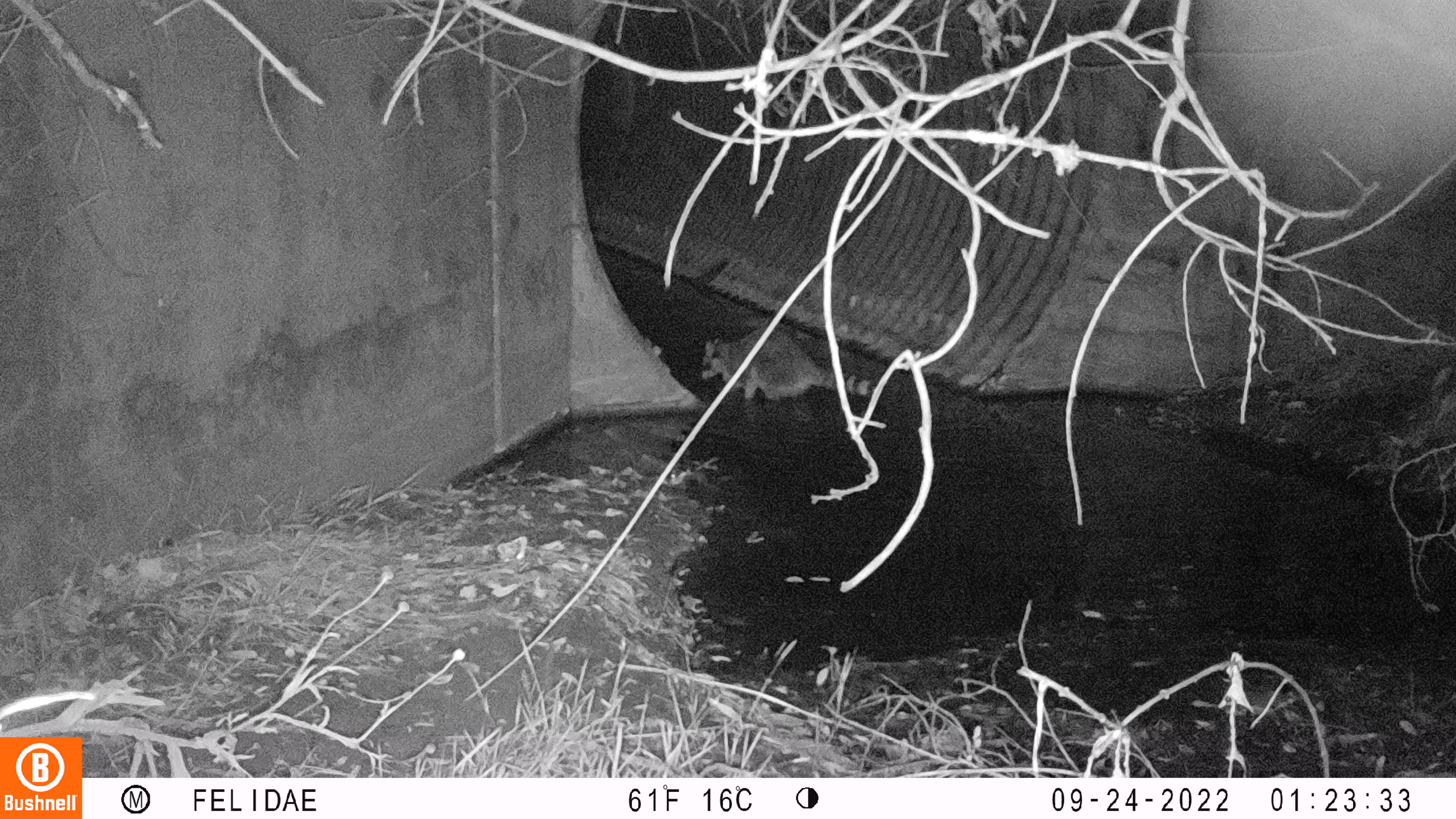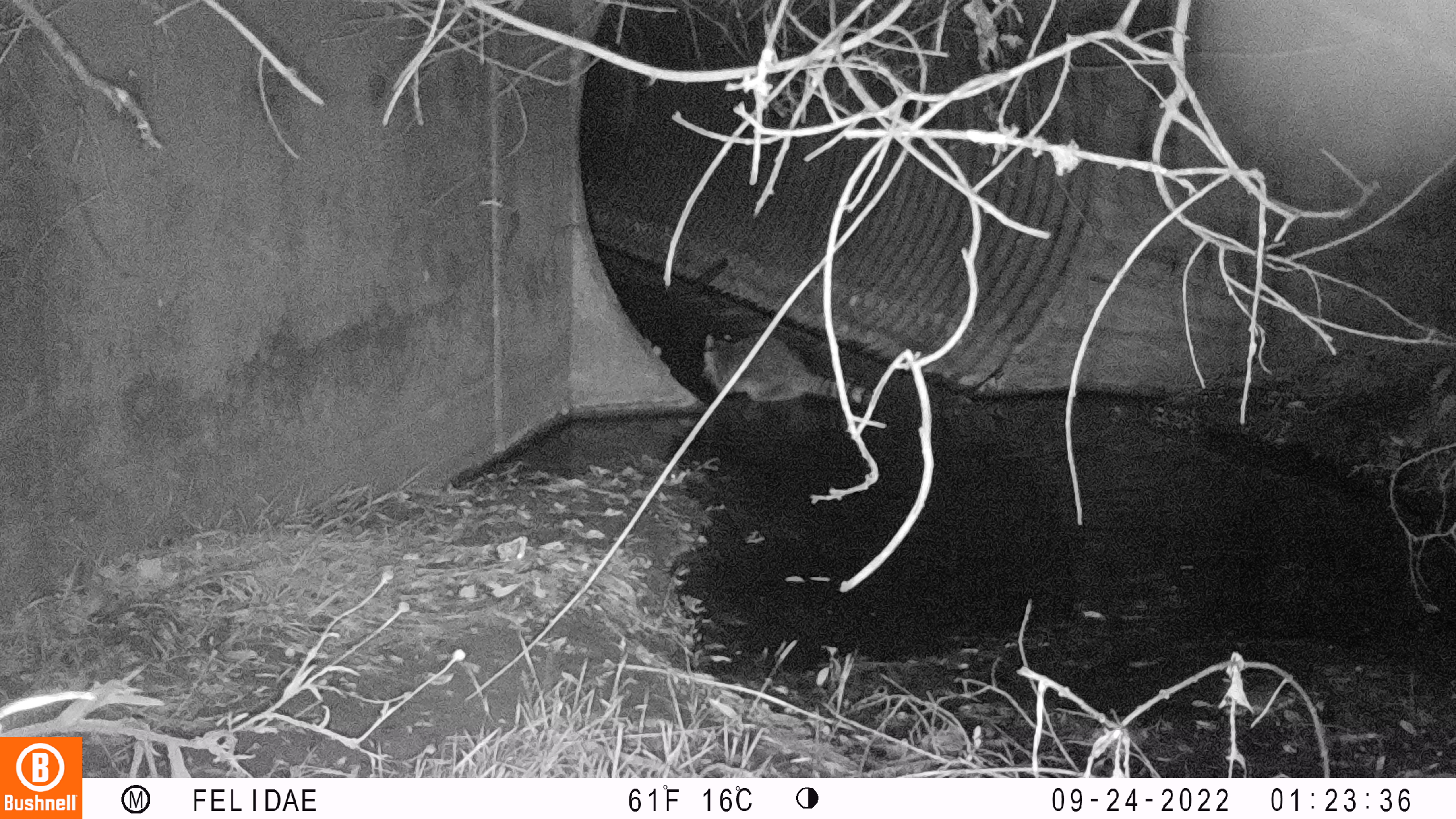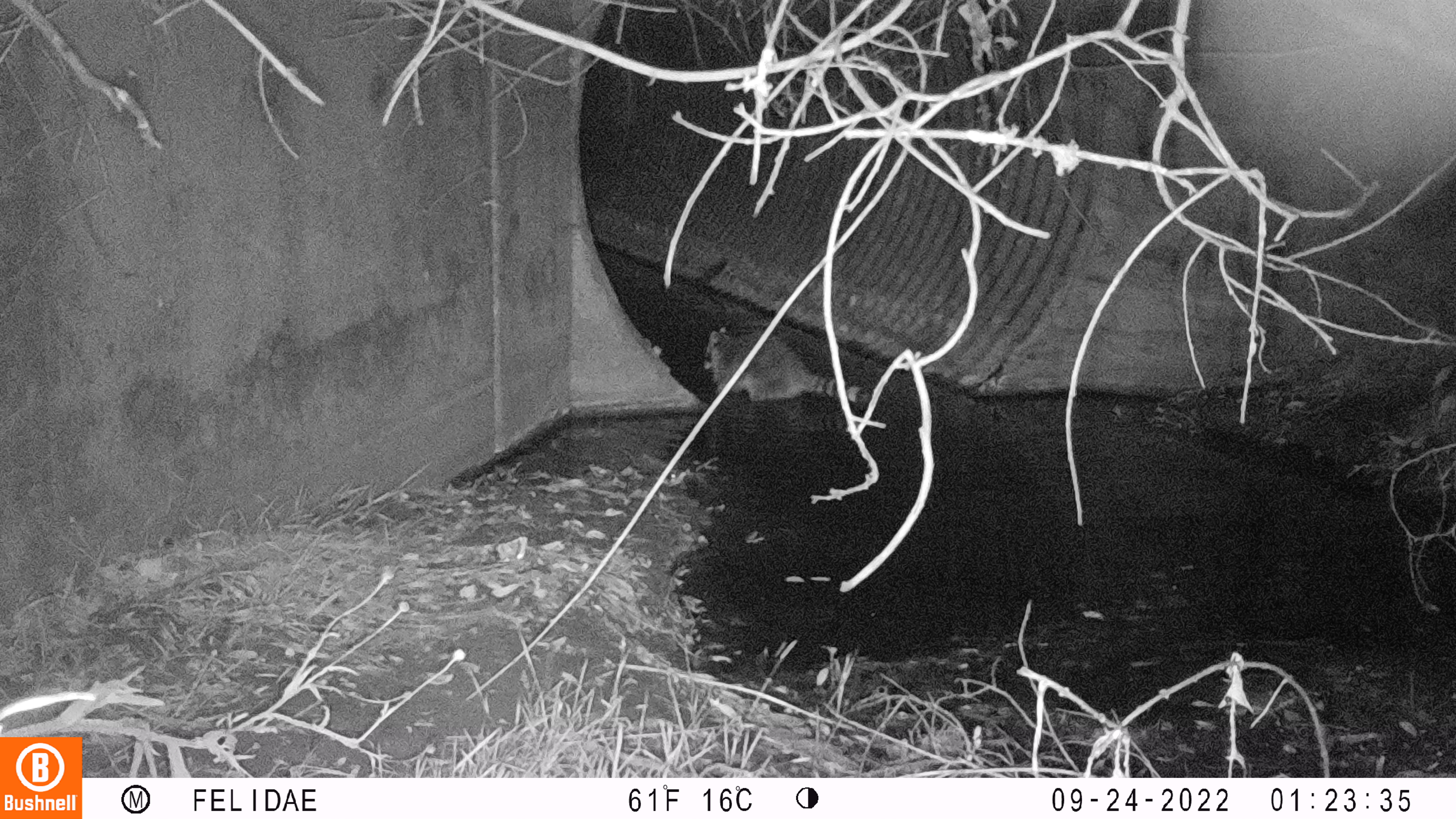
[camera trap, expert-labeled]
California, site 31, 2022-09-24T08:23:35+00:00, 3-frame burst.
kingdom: Animalia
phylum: Chordata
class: Mammalia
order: Carnivora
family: Procyonidae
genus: Procyon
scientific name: Procyon lotor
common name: raccoon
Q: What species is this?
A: Raccoon (Procyon lotor).